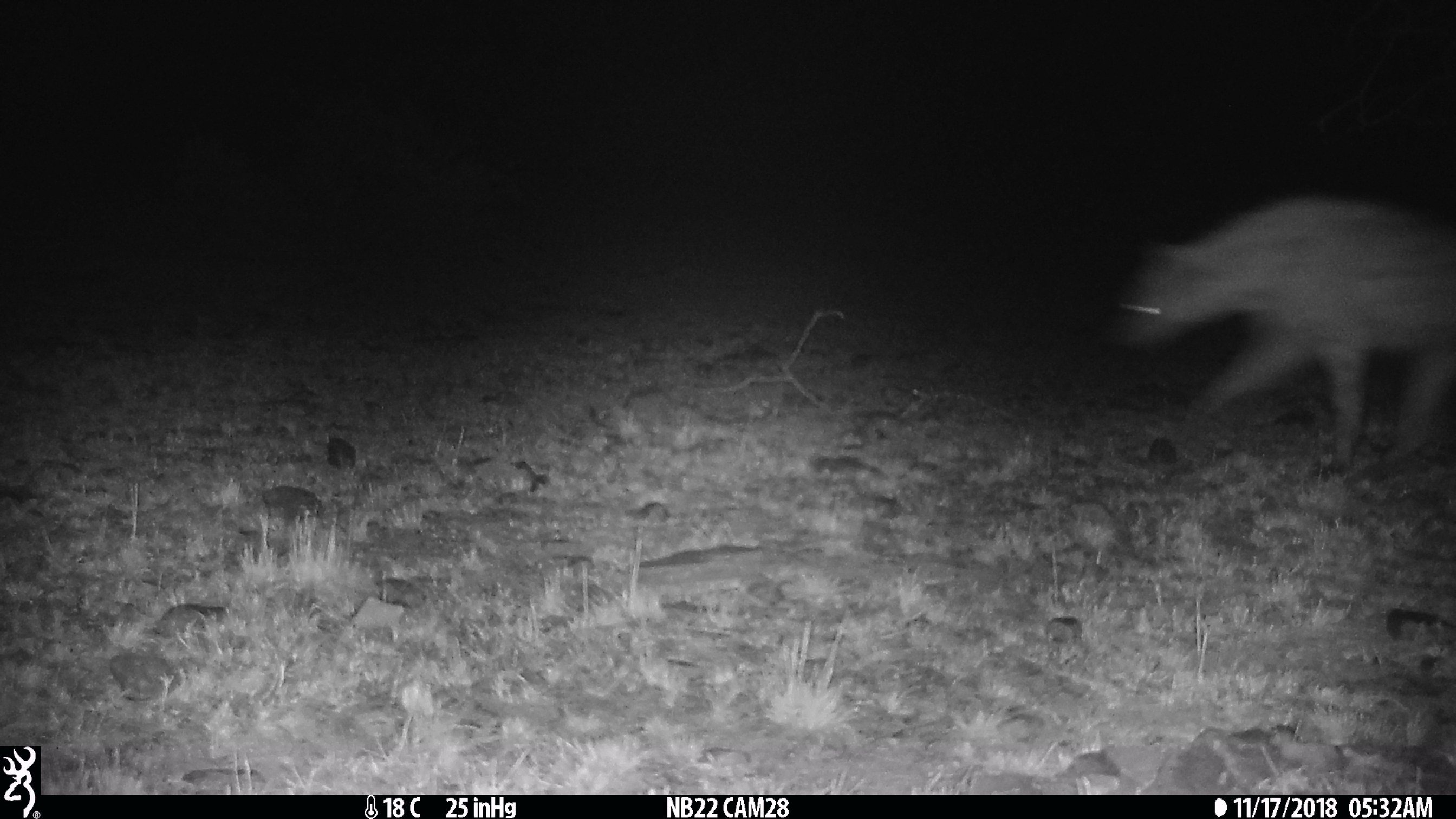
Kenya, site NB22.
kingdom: Animalia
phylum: Chordata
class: Mammalia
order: Carnivora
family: Hyaenidae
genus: Crocuta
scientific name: Crocuta crocuta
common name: spotted hyena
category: hyena spotted